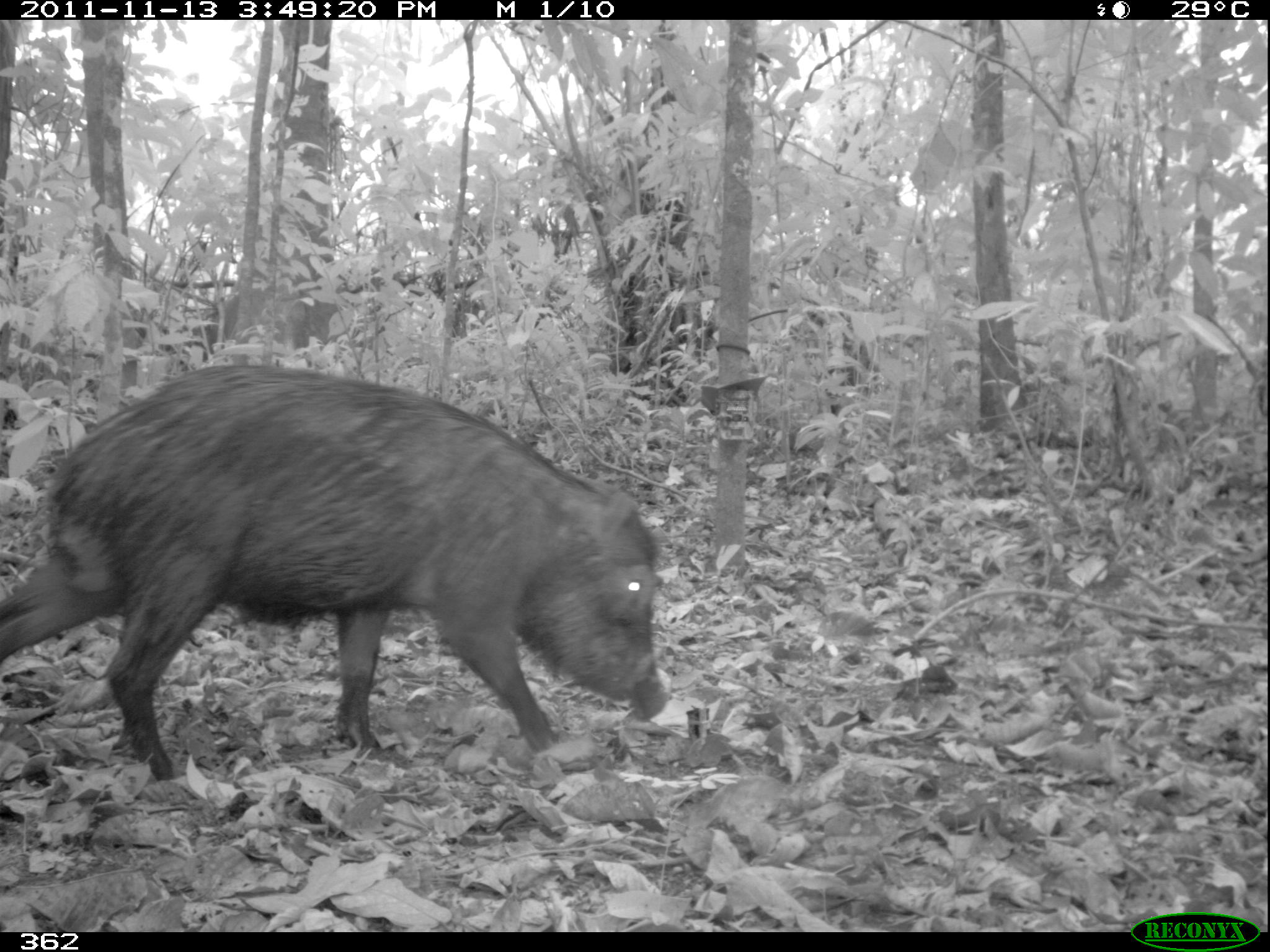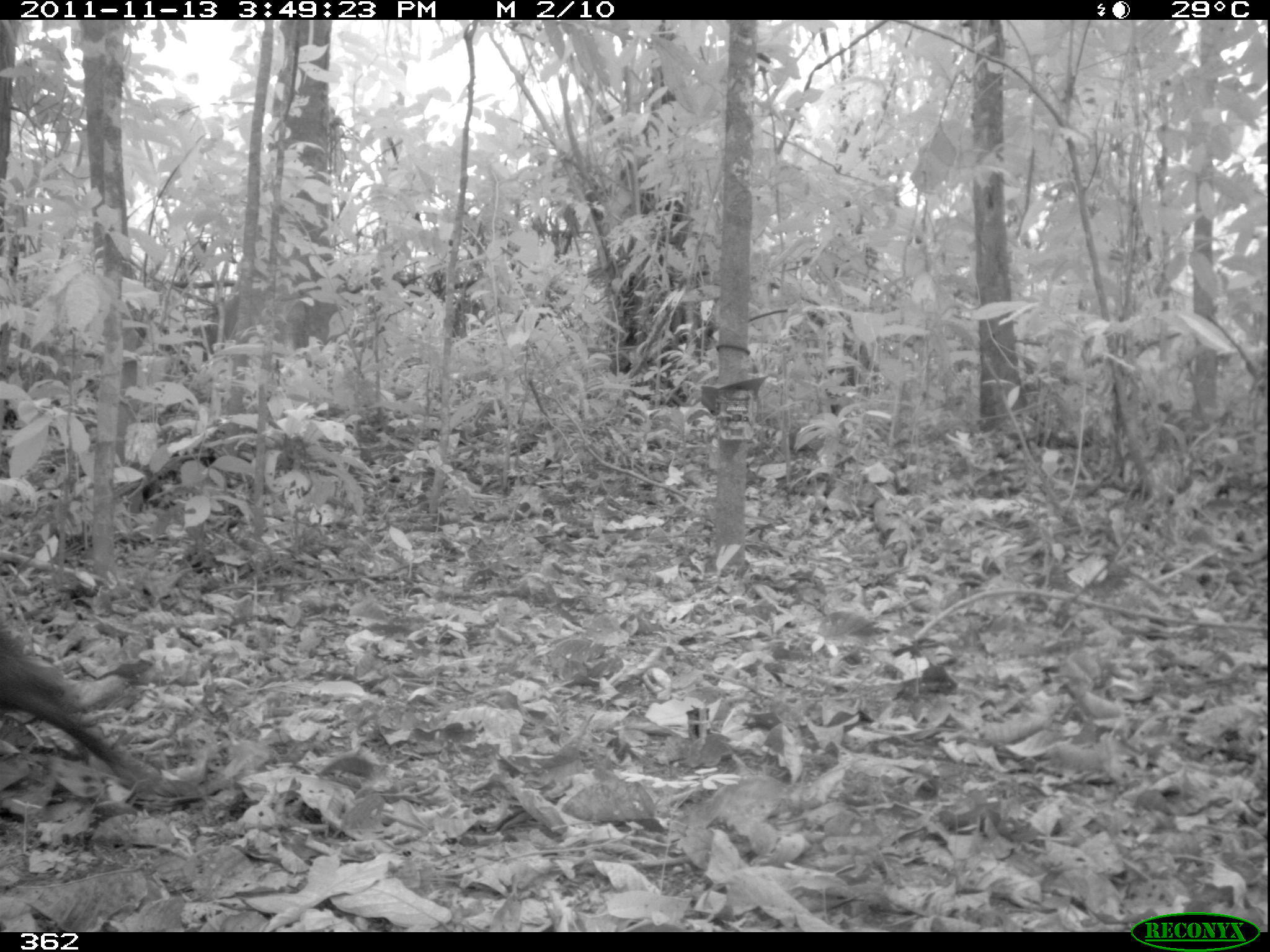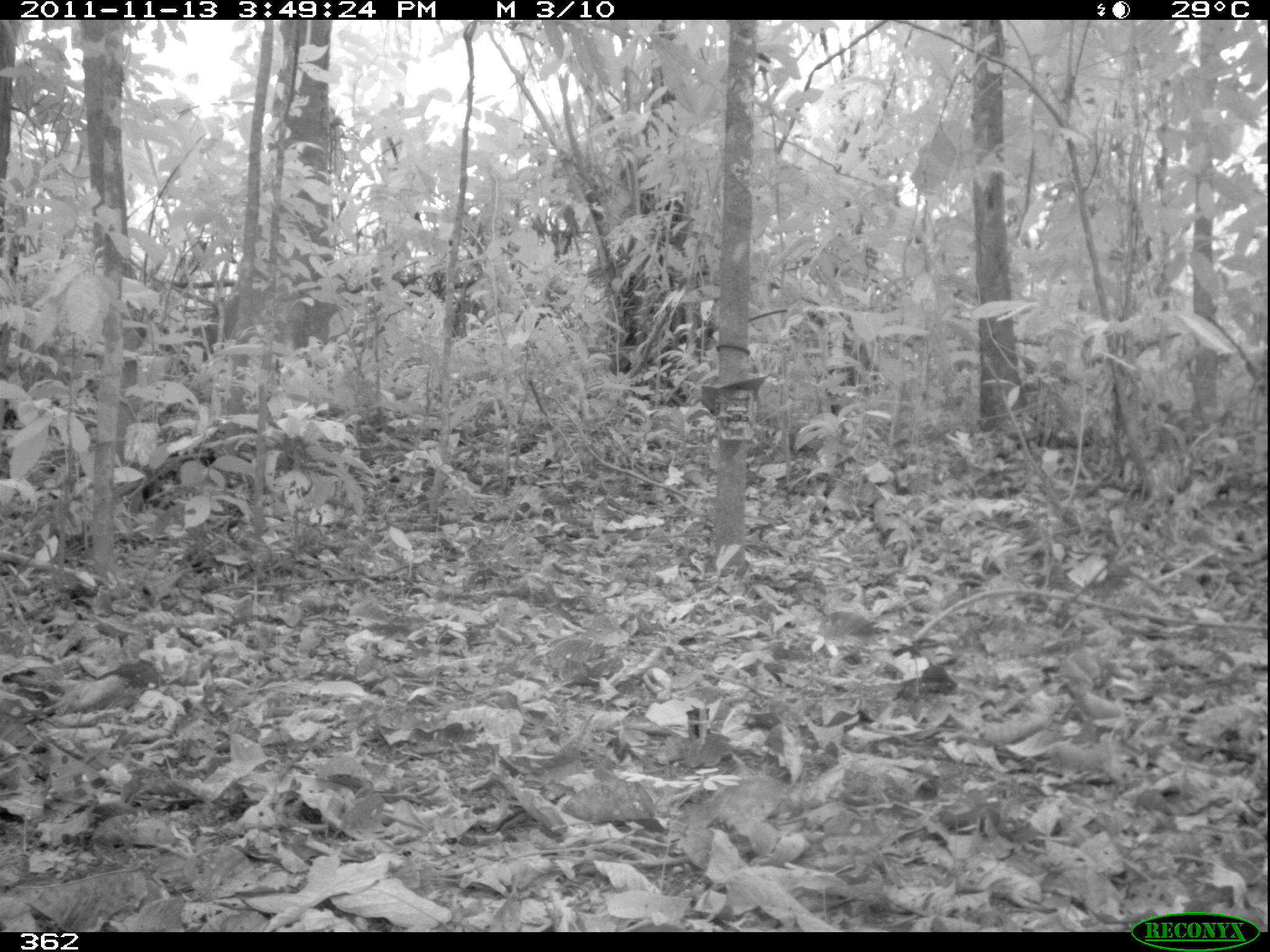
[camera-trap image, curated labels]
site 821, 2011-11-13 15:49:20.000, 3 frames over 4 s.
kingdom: Animalia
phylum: Chordata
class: Mammalia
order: Artiodactyla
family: Tayassuidae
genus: Tayassu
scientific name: Tayassu pecari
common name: white-lipped peccary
Tayassu pecari (white-lipped peccary).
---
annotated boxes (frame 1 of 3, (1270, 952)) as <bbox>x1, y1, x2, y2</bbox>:
tayassu pecari: <bbox>0, 359, 670, 780</bbox>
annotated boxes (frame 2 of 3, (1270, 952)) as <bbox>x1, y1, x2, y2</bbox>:
tayassu pecari: <bbox>0, 615, 180, 810</bbox>